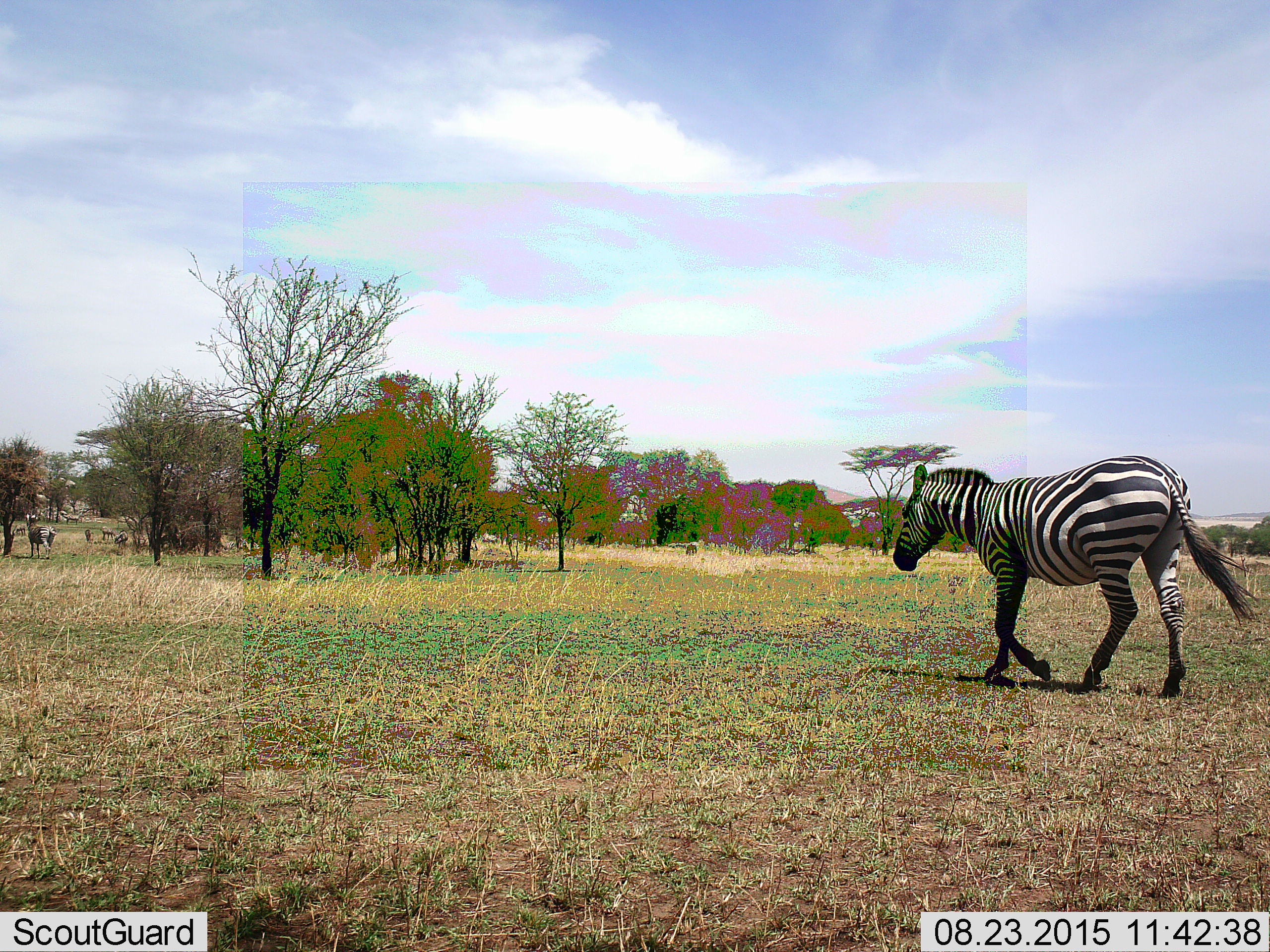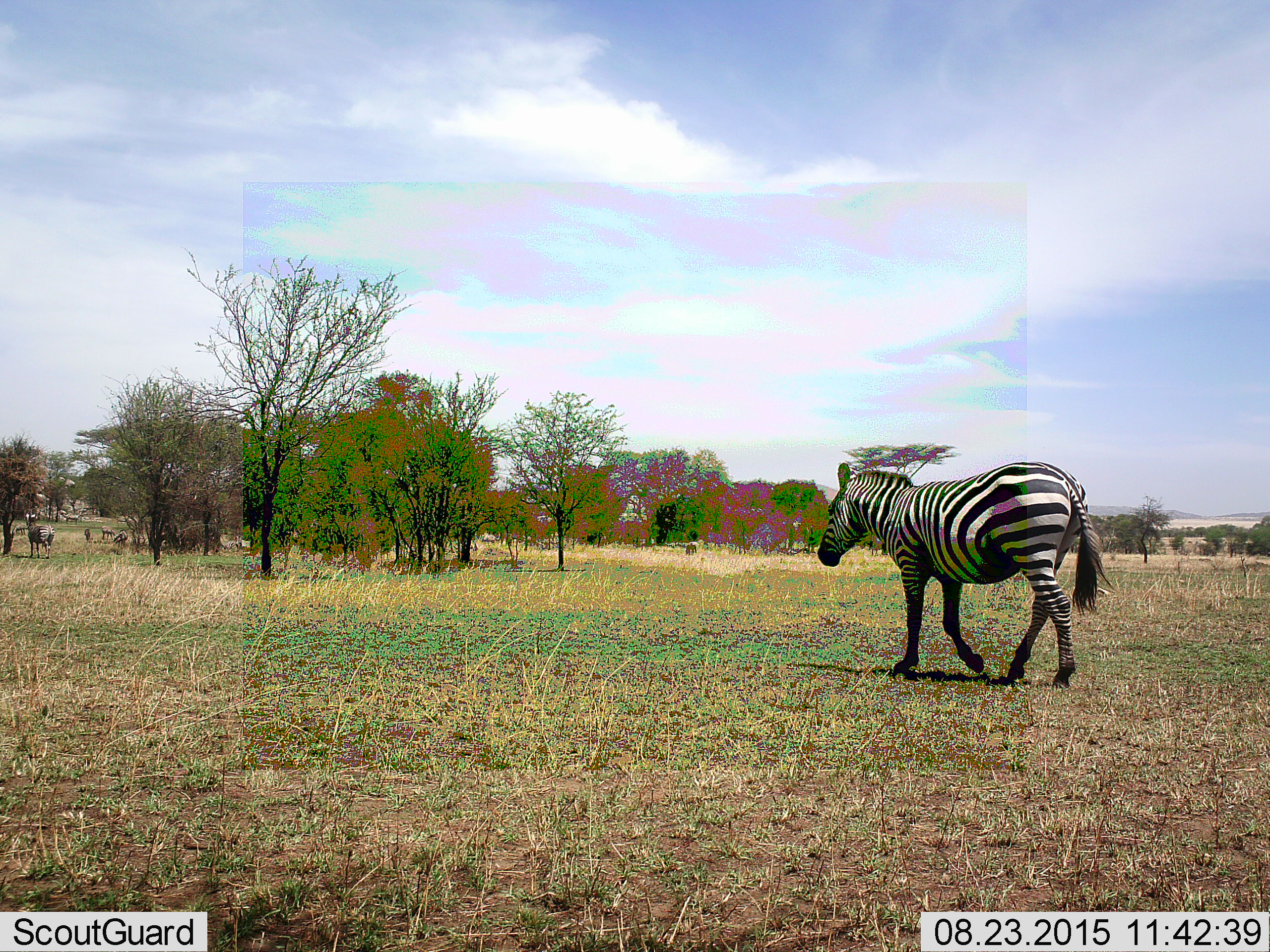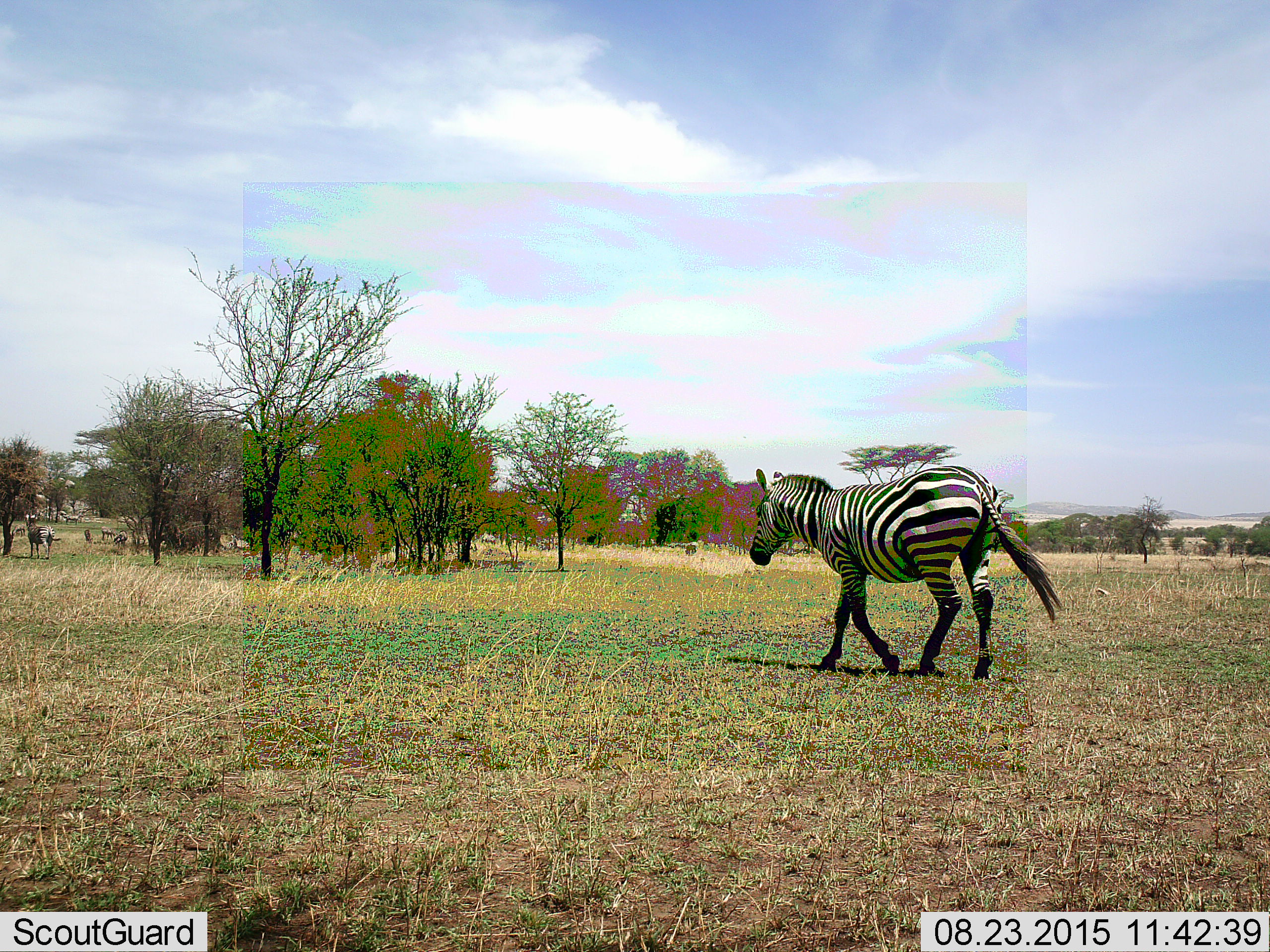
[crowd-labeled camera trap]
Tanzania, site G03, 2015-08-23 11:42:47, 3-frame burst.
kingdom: Animalia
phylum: Chordata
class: Mammalia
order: Perissodactyla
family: Equidae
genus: Equus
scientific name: Equus quagga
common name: plains zebra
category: zebra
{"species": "zebra (plains zebra) (Equus quagga)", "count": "7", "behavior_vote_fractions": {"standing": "55%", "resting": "5%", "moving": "95%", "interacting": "5%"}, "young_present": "0%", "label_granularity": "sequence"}